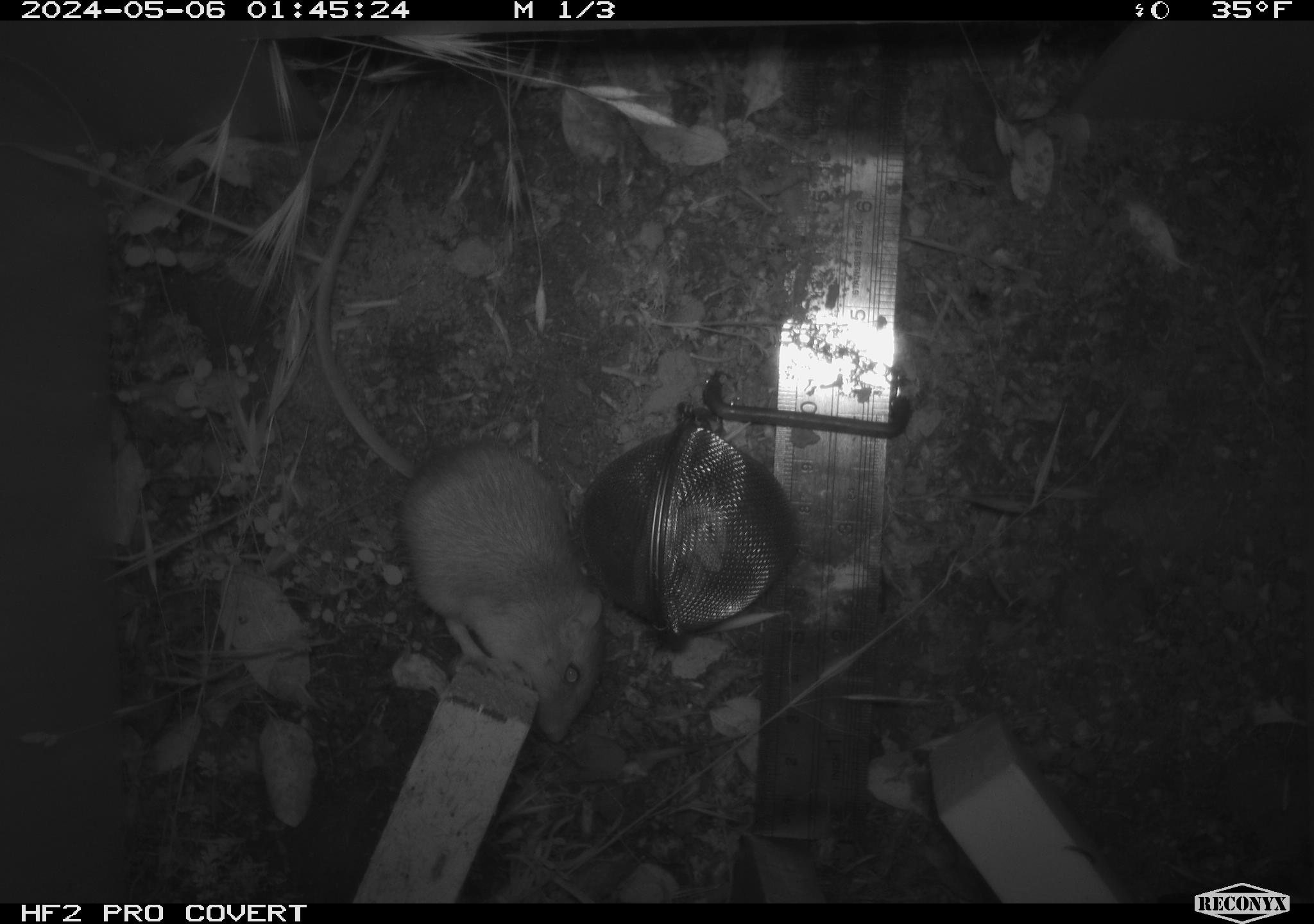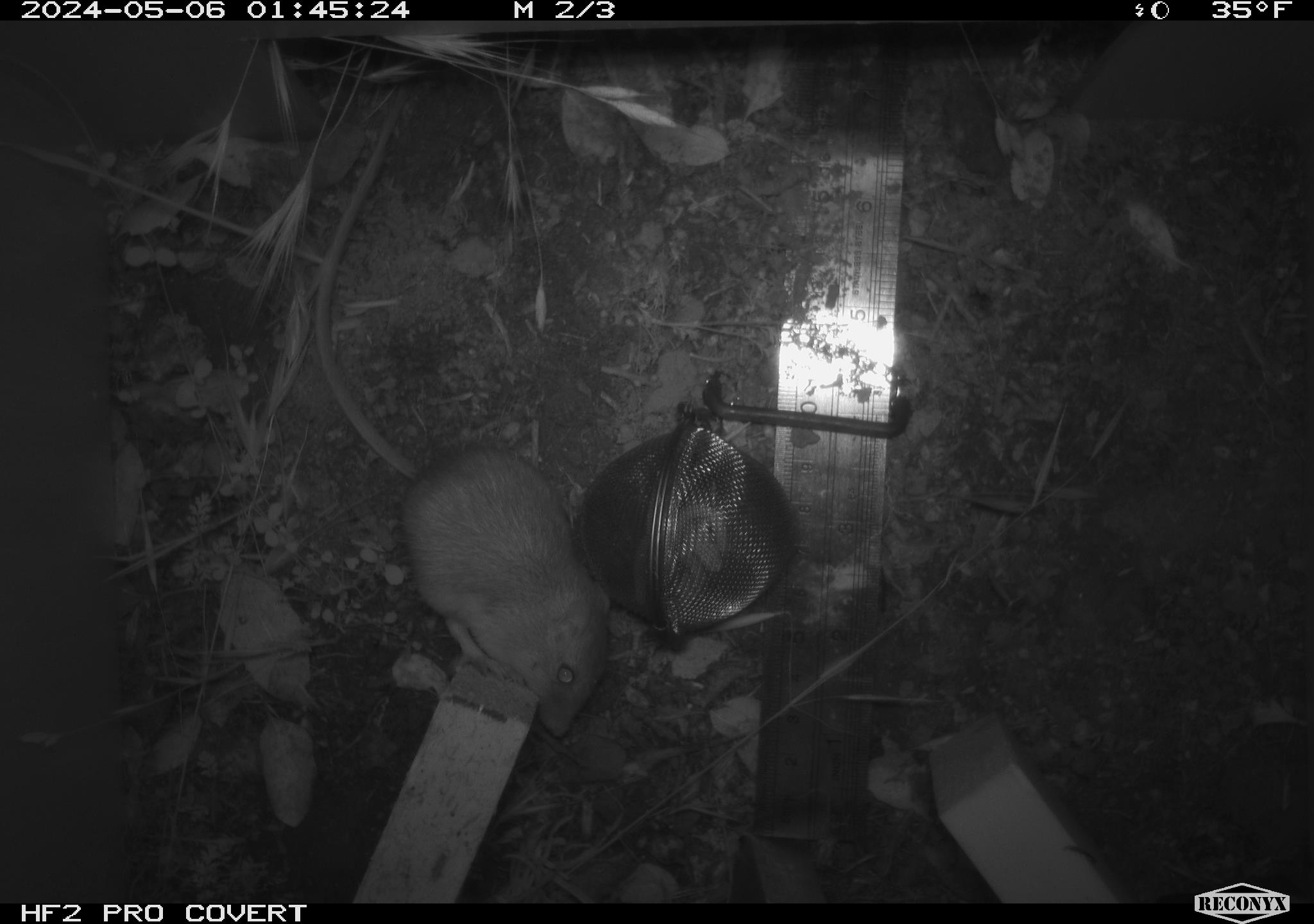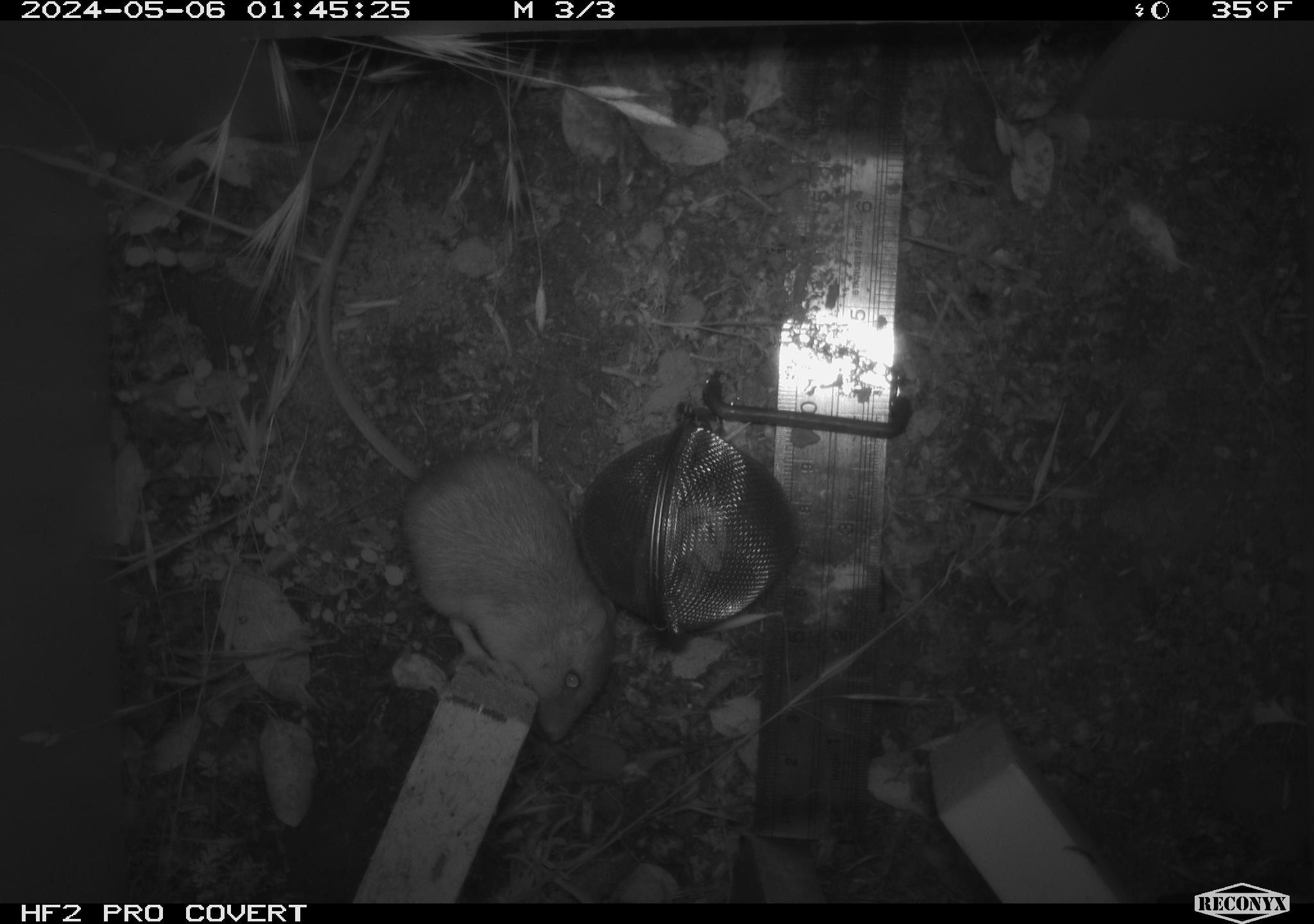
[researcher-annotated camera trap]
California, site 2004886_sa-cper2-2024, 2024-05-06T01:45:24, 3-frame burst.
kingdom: Animalia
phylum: Chordata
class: Mammalia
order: Rodentia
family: Heteromyidae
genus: Dipodomys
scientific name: Dipodomys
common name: kangaroo rats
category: dipodomys species